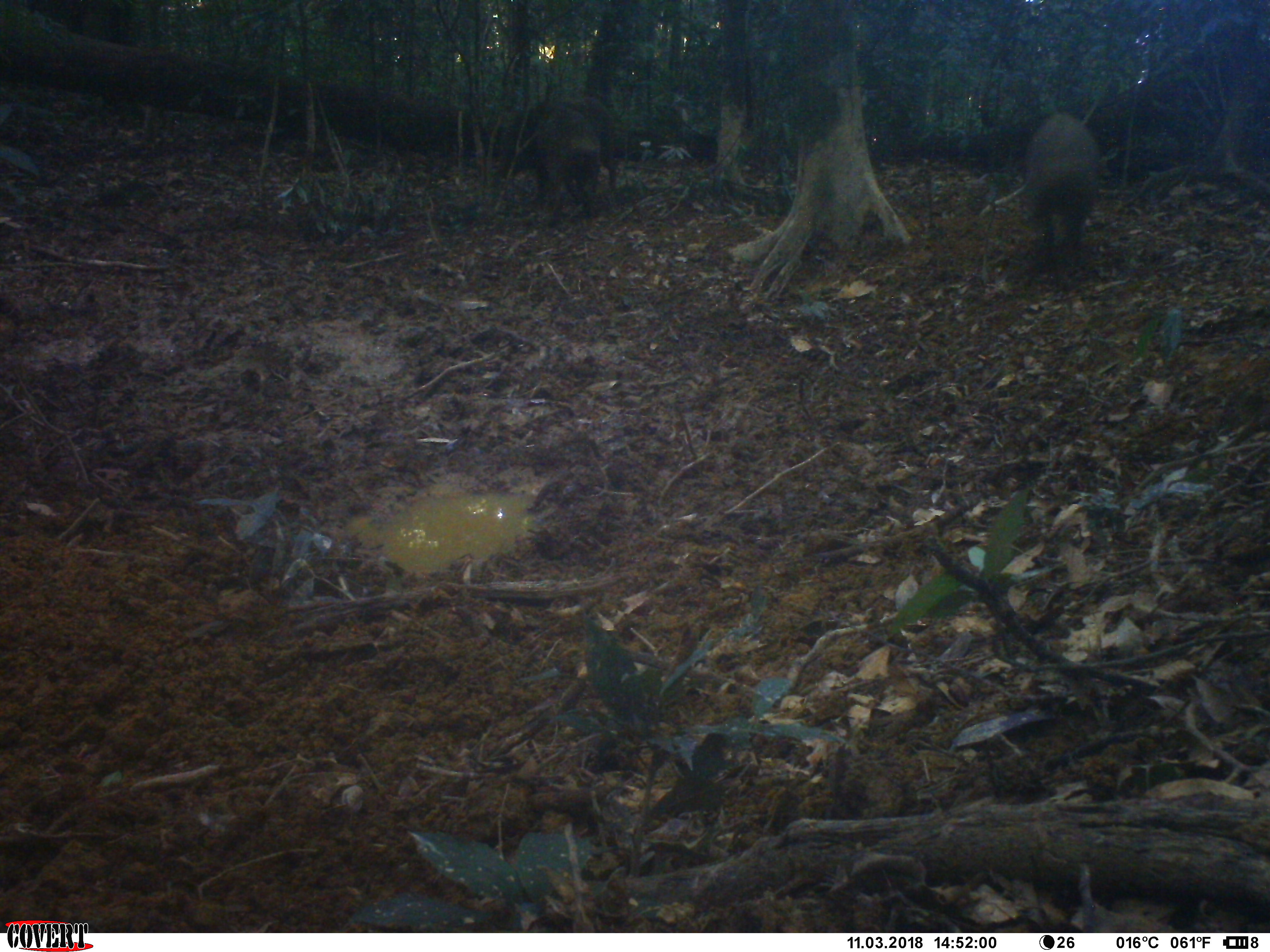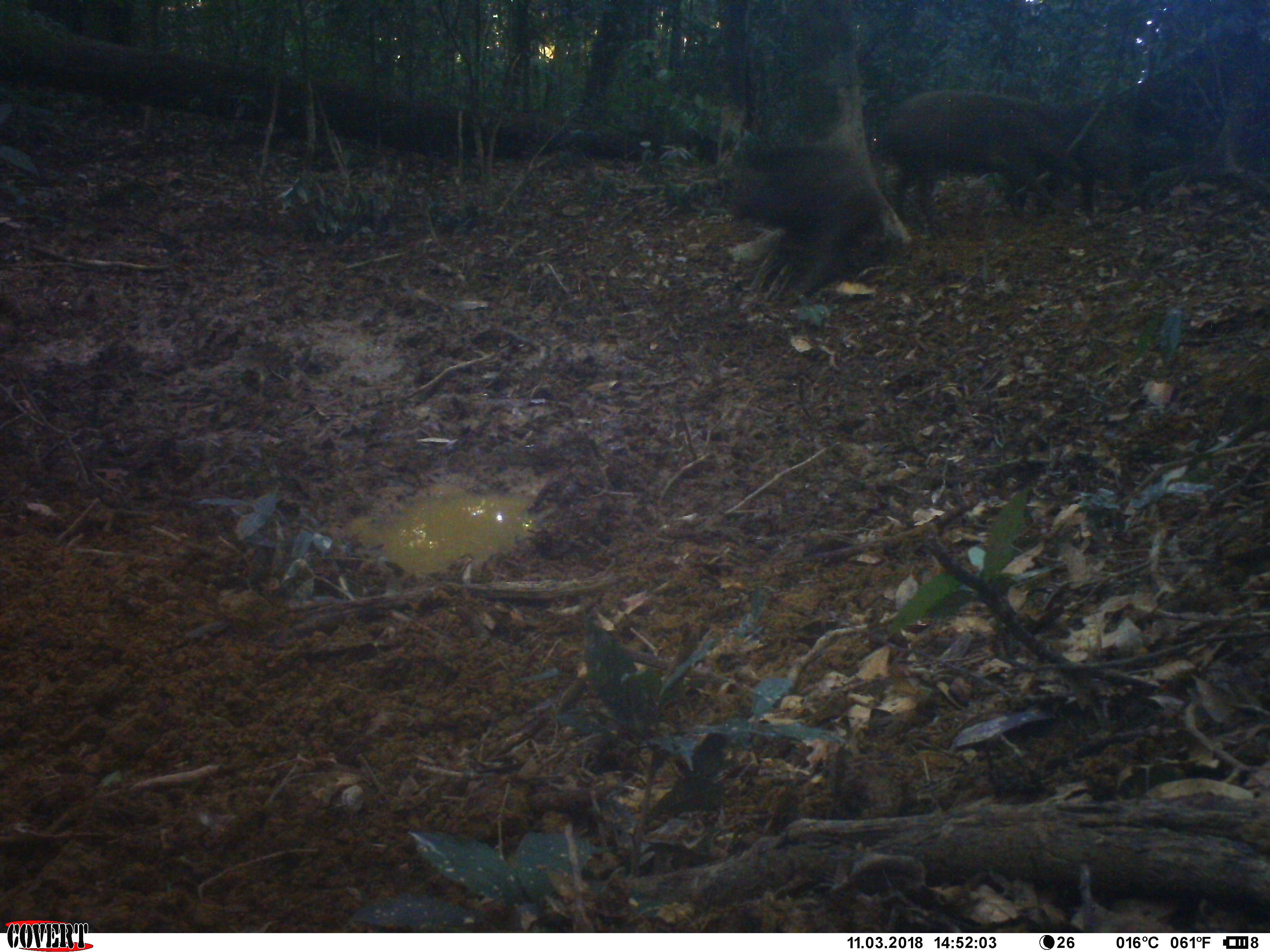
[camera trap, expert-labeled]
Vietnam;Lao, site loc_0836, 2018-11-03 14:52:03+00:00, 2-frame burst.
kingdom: Animalia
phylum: Chordata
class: Mammalia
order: Artiodactyla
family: Suidae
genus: Sus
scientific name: Sus scrofa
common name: eurasian wild pig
Eurasian wild pig (Sus scrofa). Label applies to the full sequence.